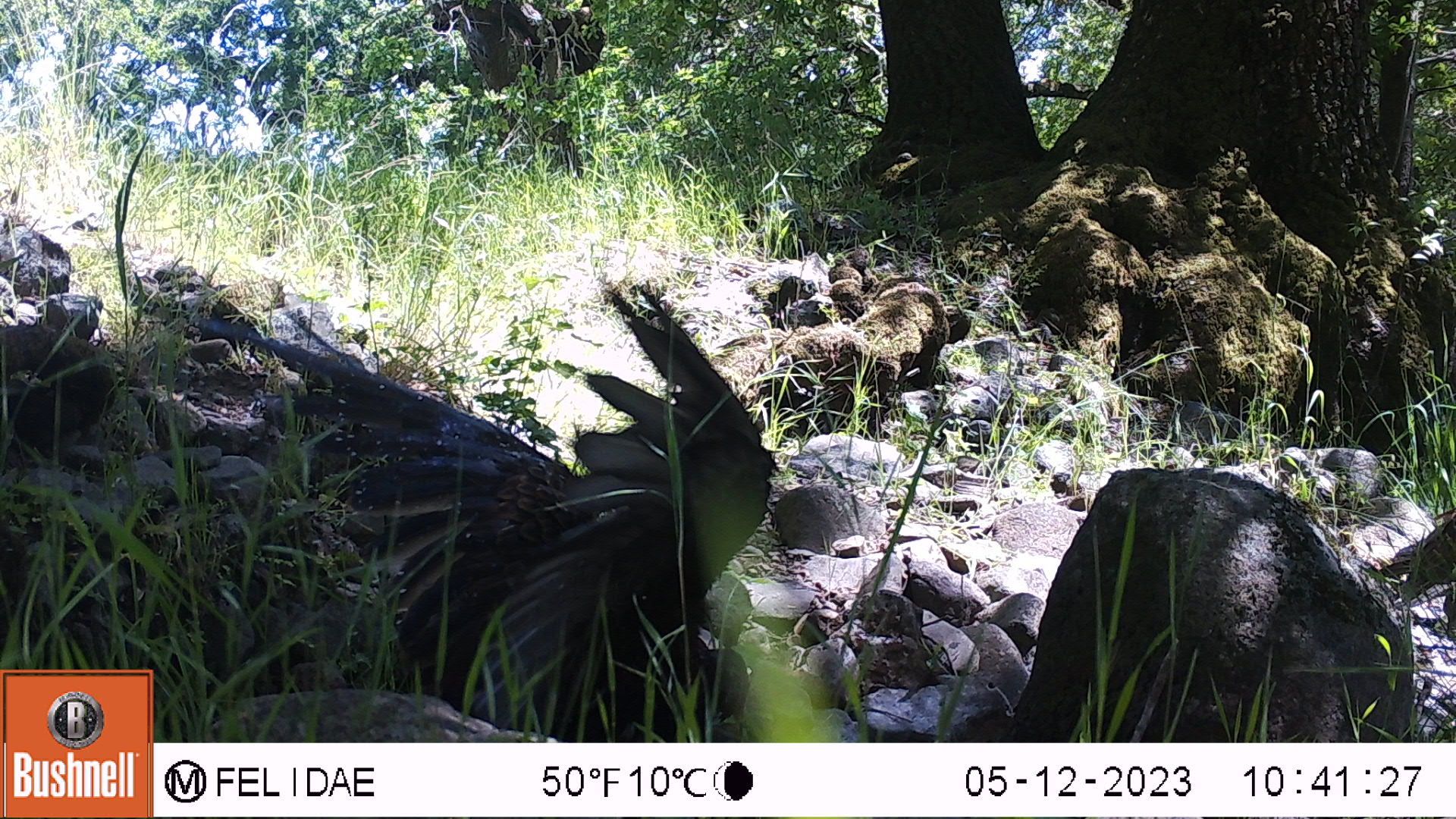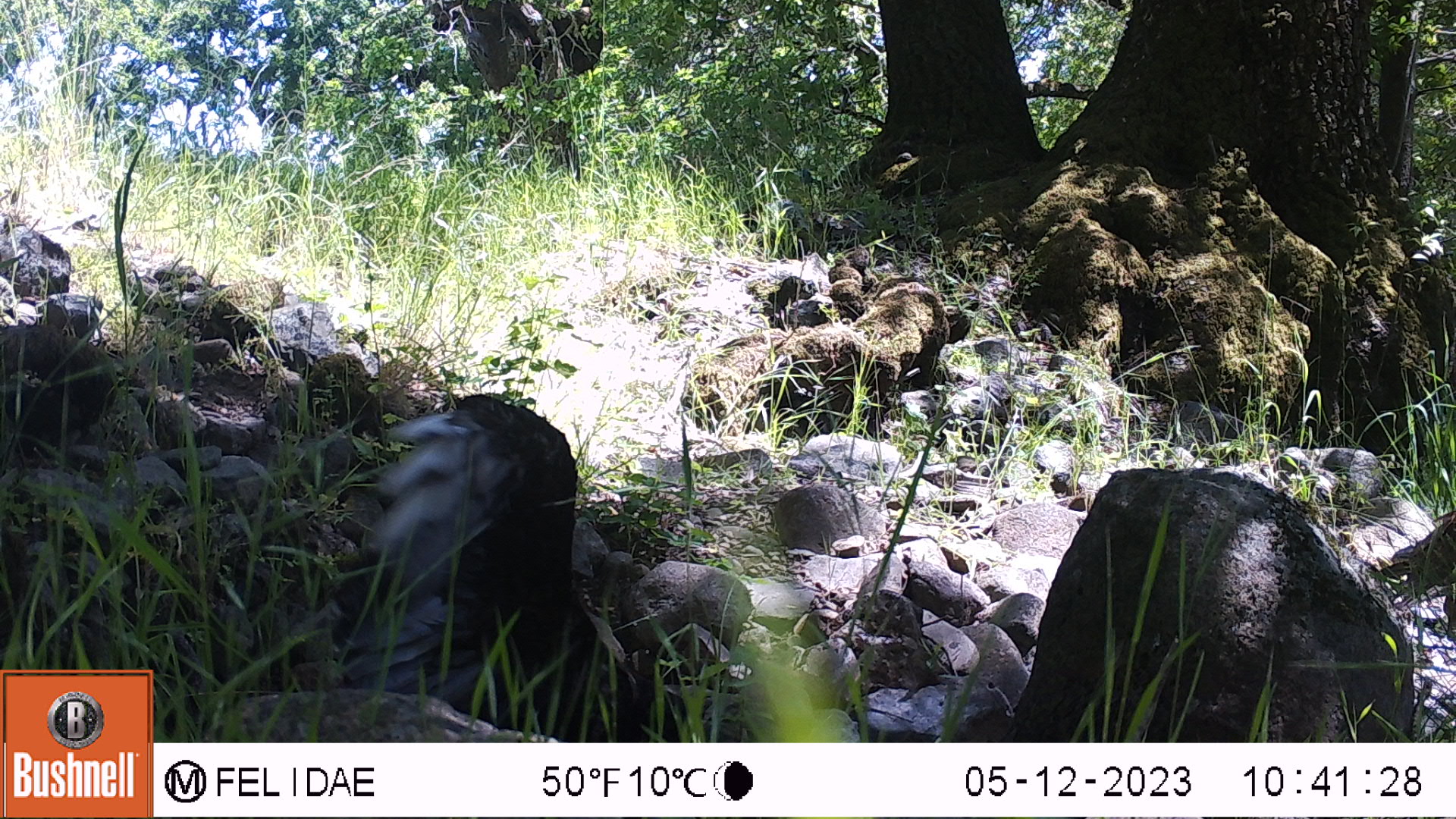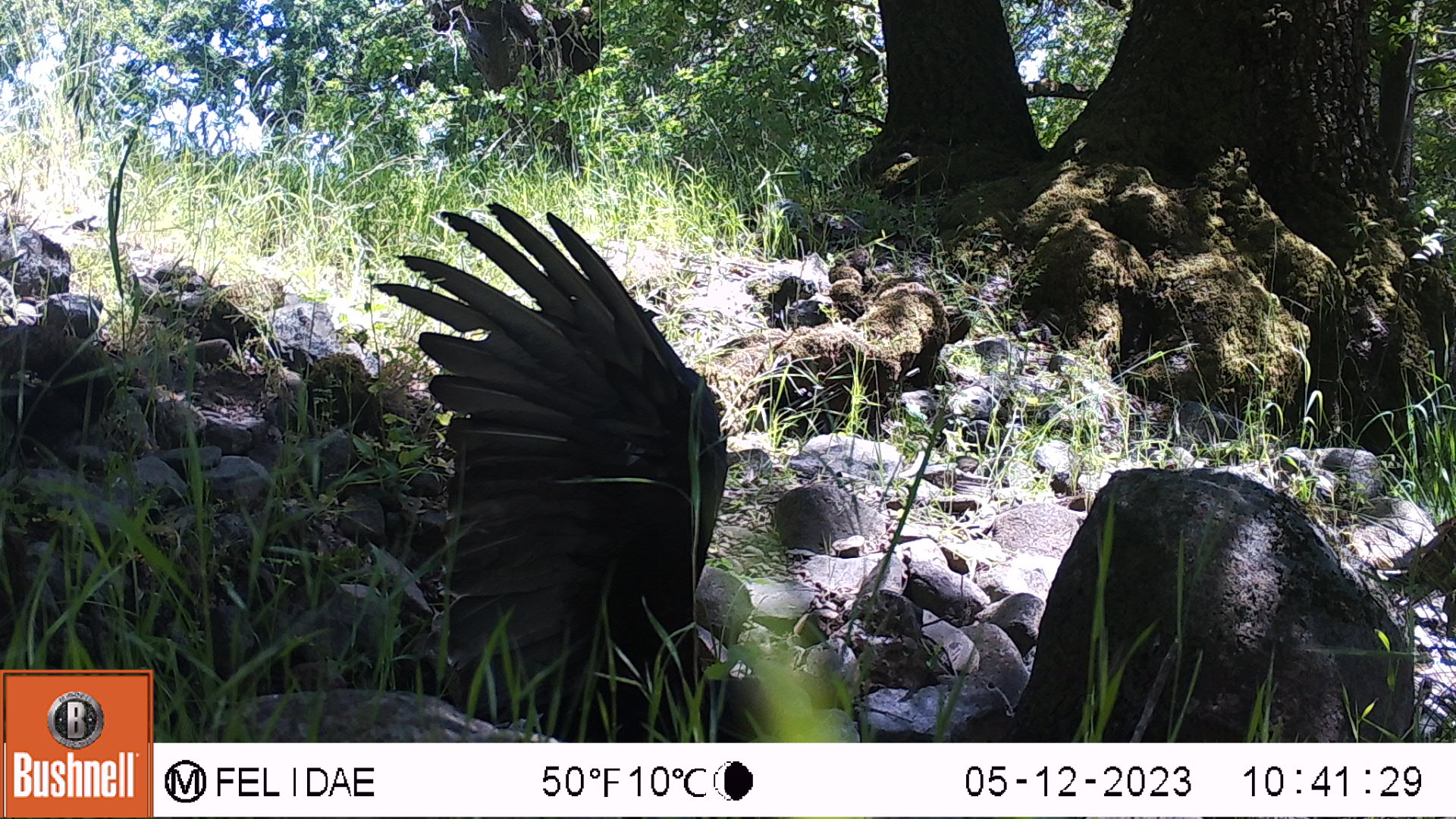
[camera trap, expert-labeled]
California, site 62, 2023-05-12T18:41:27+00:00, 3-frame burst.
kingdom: Animalia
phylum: Chordata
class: Aves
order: Cathartiformes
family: Cathartidae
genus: Cathartes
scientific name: Cathartes aura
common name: turkey vulture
Turkey vulture (Cathartes aura).